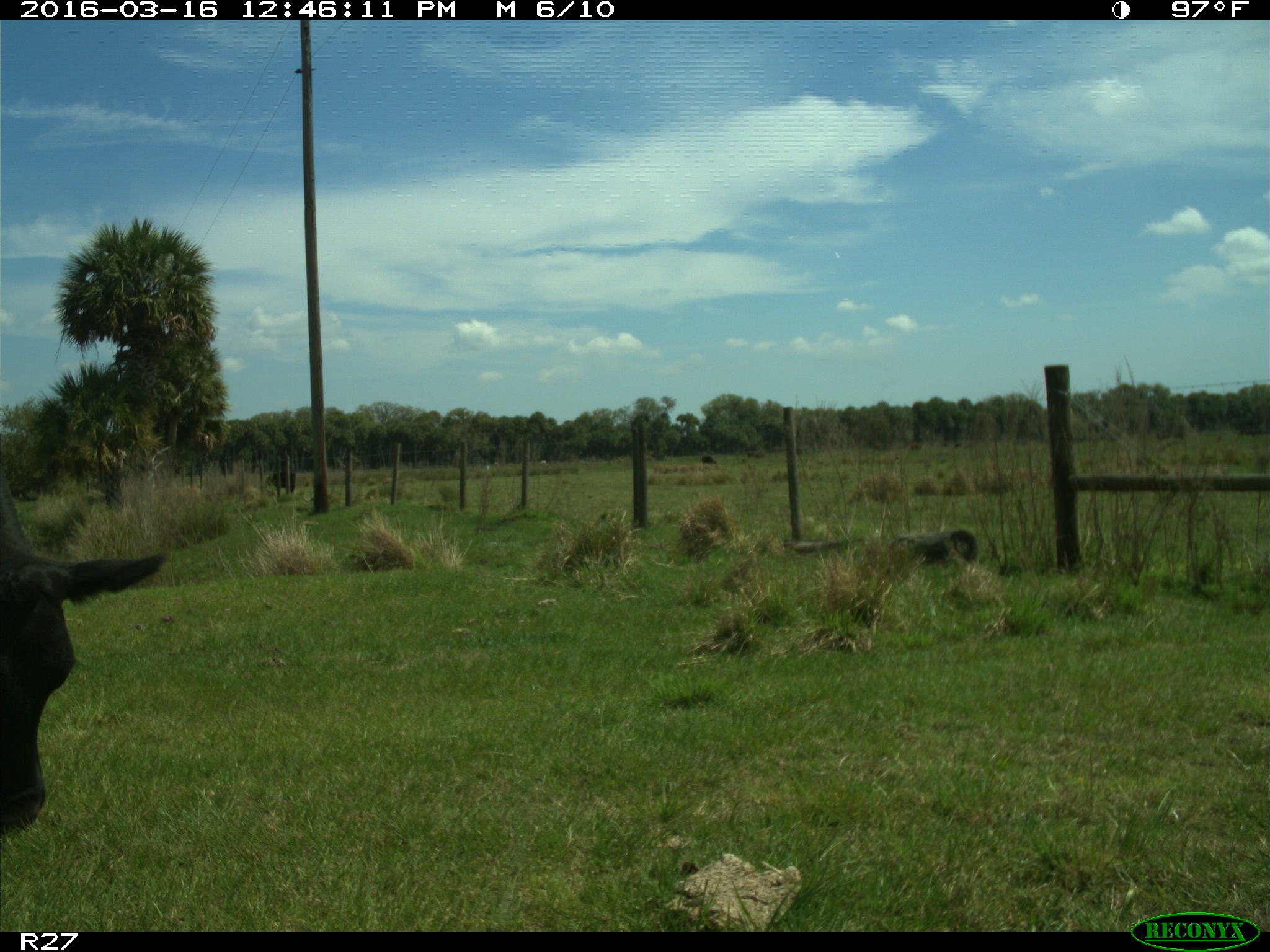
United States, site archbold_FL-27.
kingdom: Animalia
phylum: Chordata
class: Mammalia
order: Artiodactyla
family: Bovidae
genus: Bos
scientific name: Bos taurus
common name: domestic cow